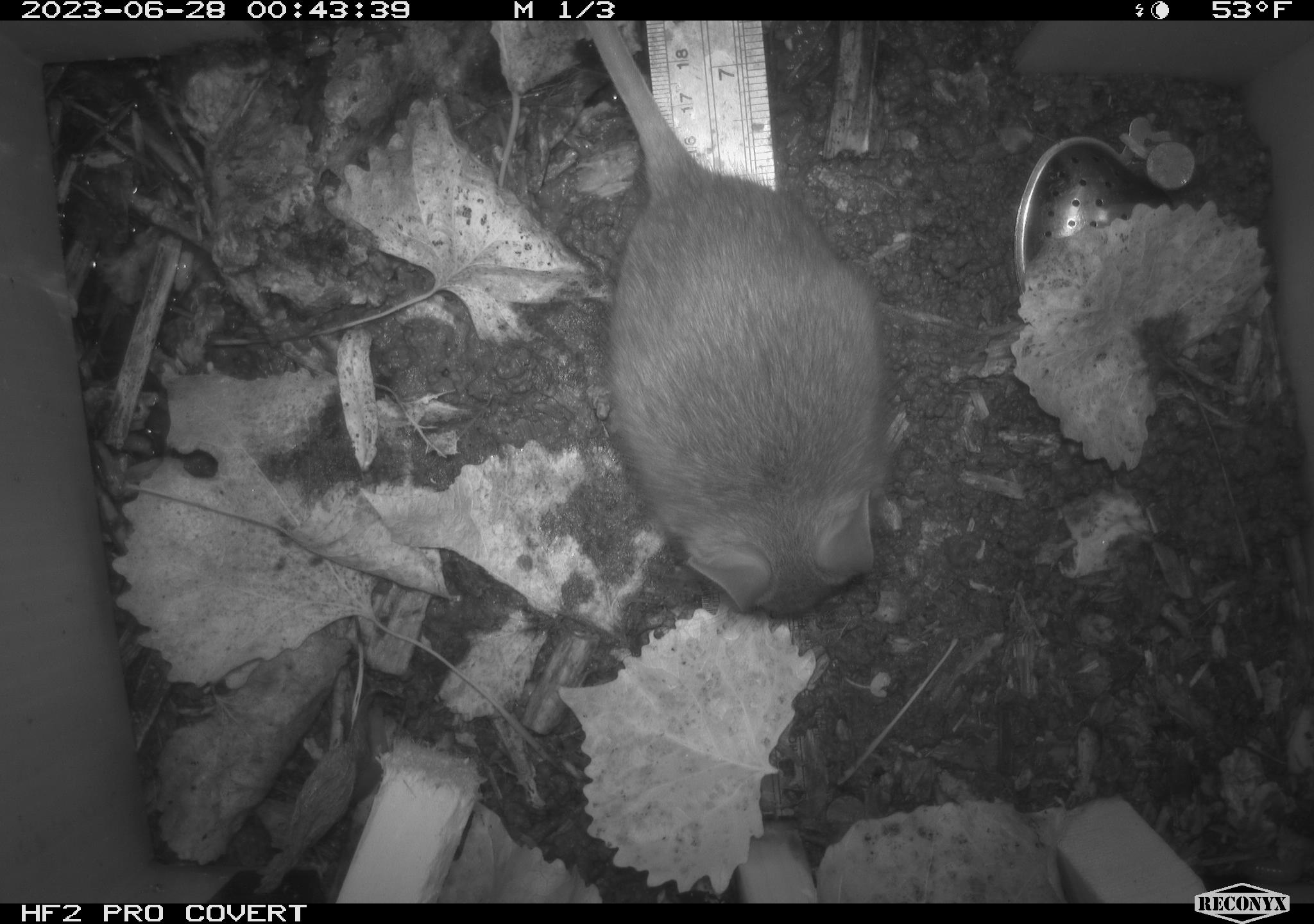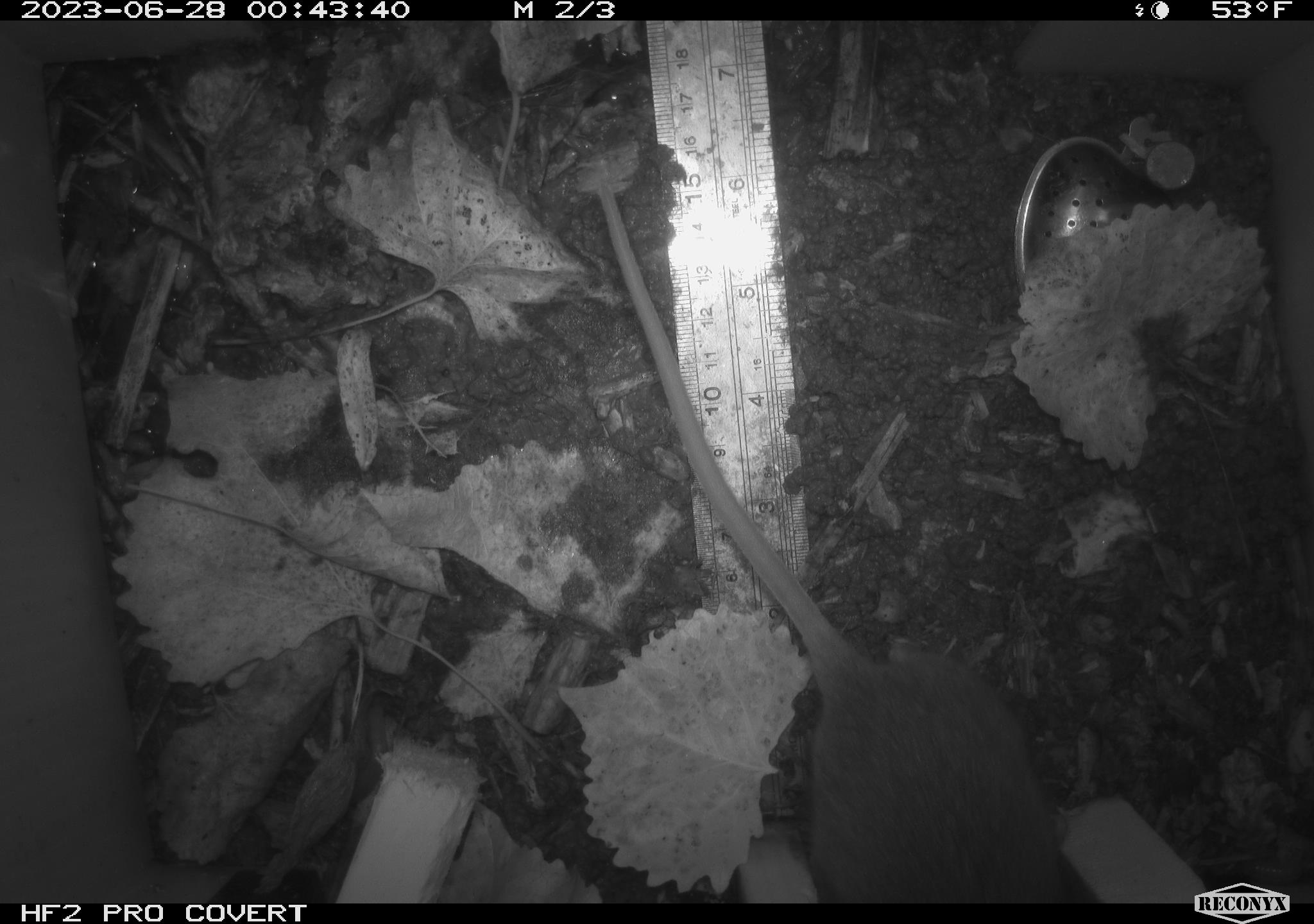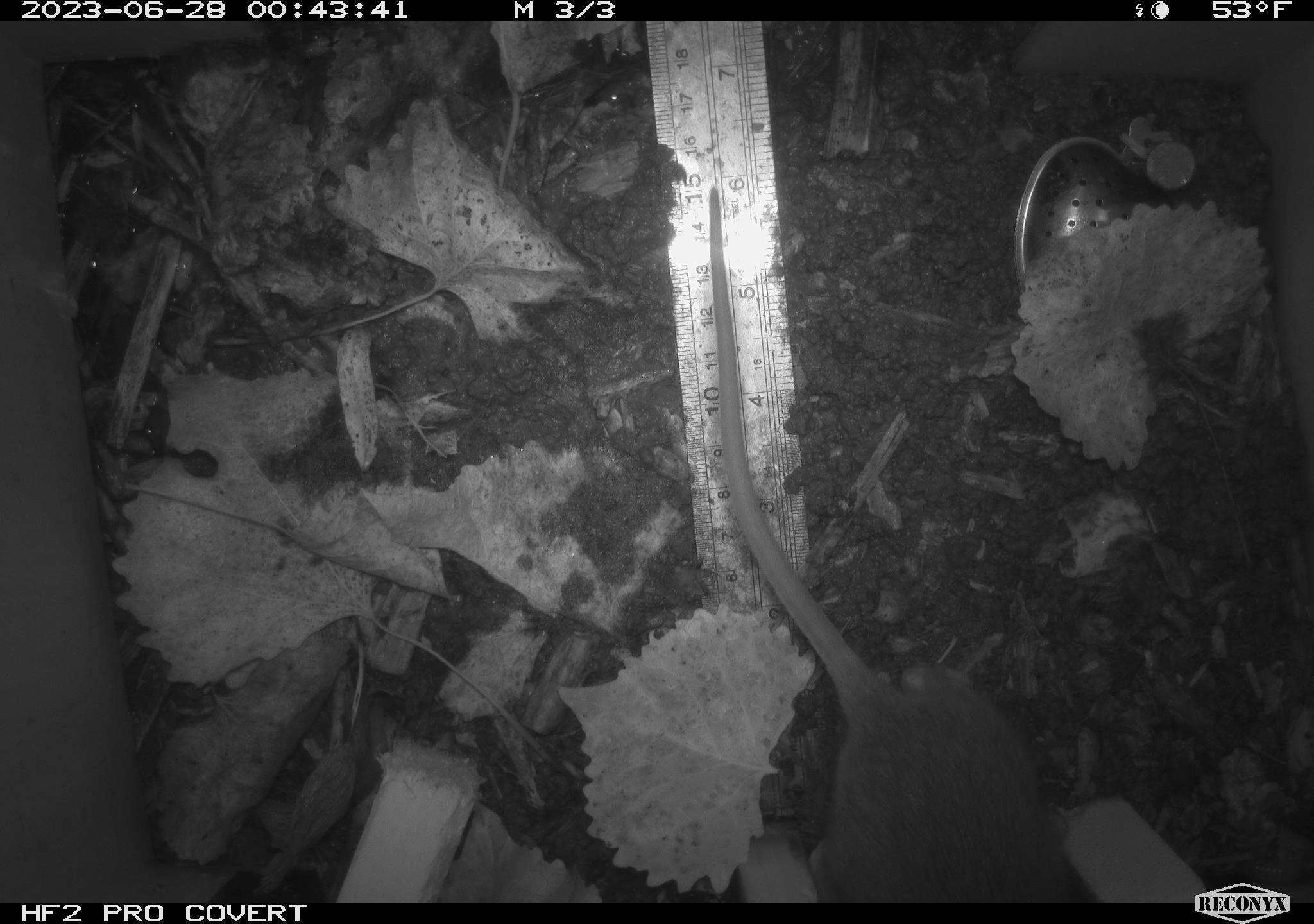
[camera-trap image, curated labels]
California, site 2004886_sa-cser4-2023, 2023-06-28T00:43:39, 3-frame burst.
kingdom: Animalia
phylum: Chordata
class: Mammalia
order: Rodentia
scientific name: Rodentia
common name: woodrat or rat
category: woodrat or rat species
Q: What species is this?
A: Woodrat or rat species (woodrat or rat) (Rodentia).